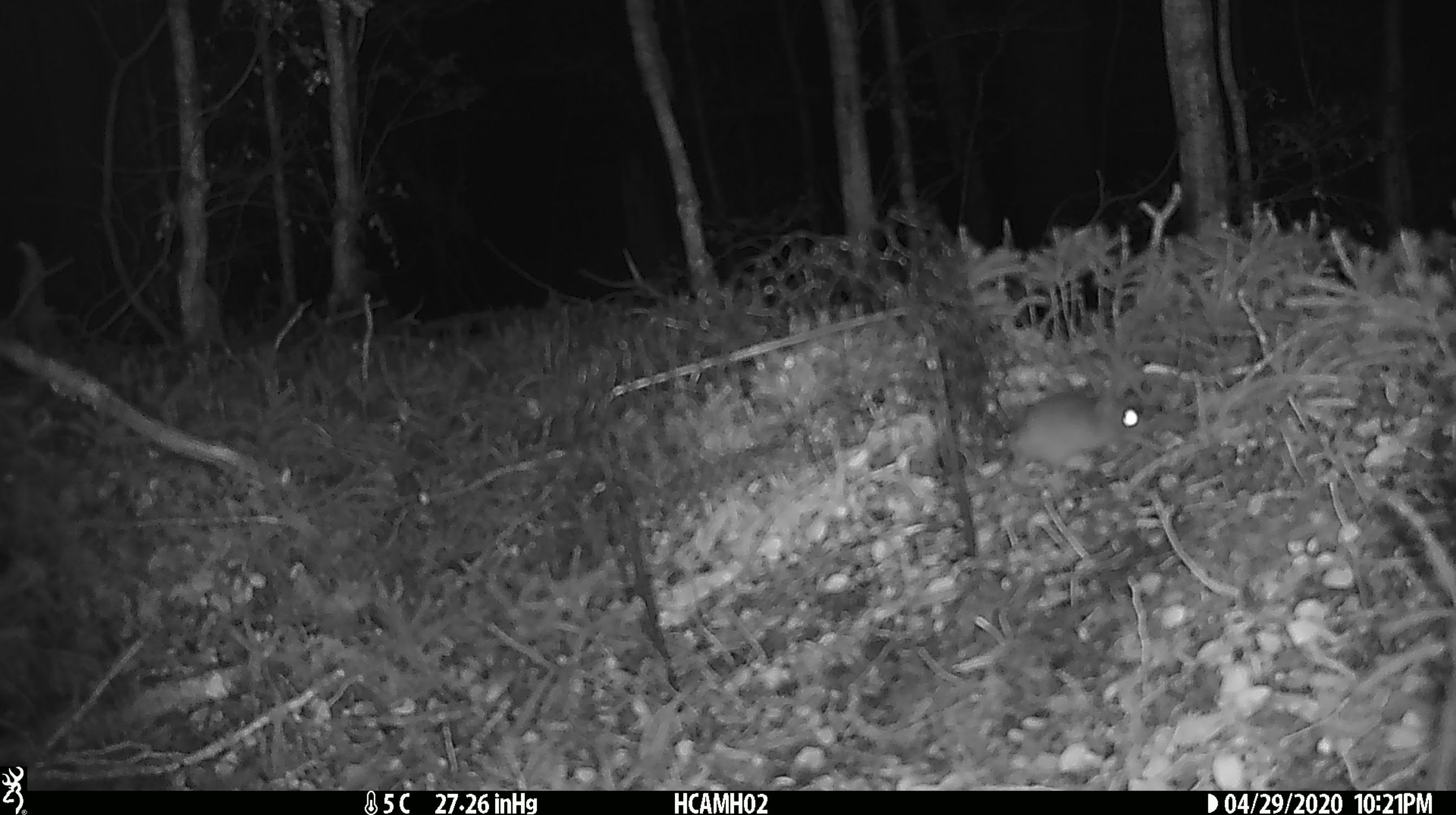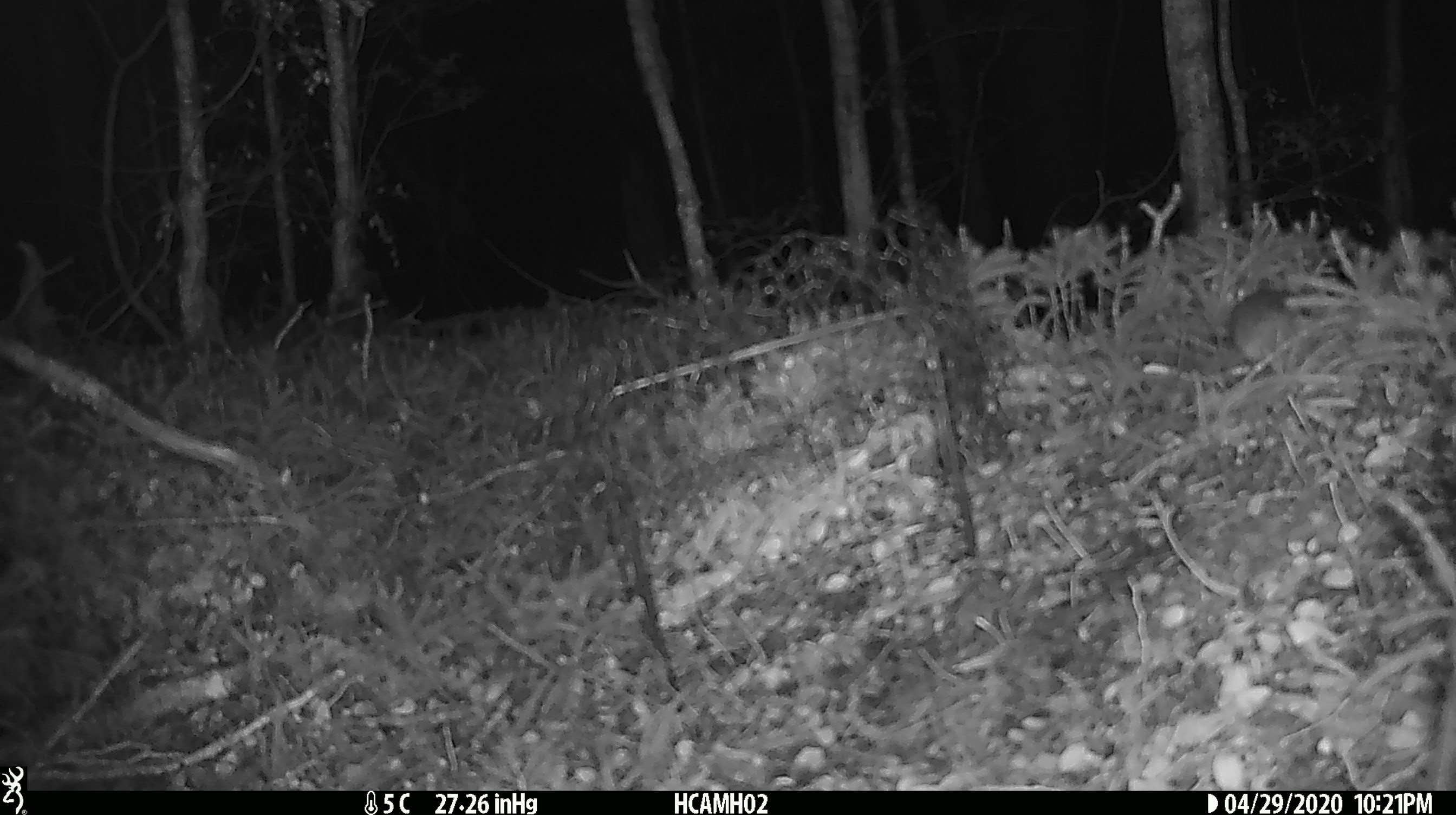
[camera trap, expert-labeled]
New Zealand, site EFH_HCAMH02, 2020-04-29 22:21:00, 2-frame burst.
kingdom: Animalia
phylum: Chordata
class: Mammalia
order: Rodentia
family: Muridae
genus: Mus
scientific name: Mus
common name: mouse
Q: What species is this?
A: Mouse (Mus).